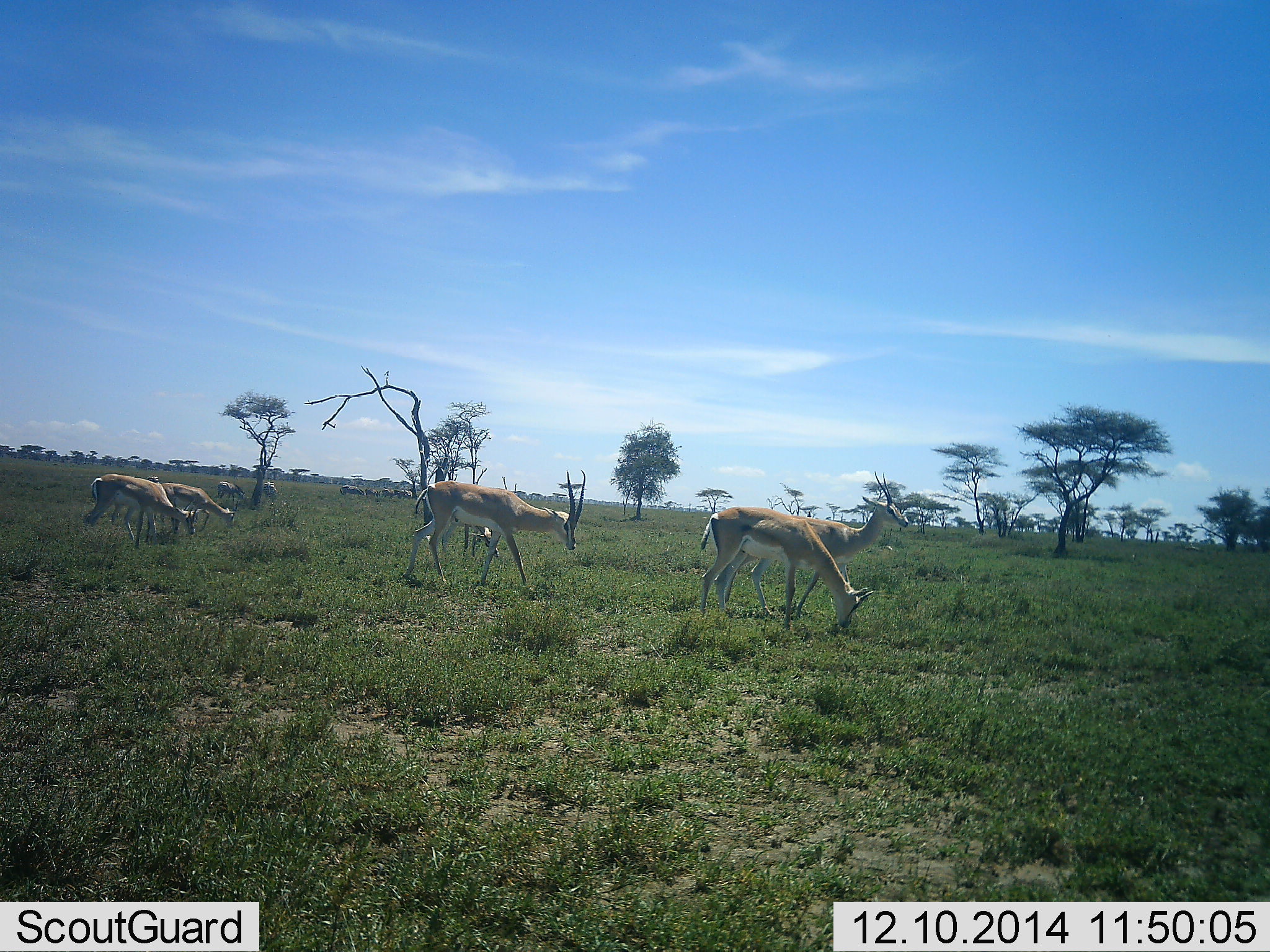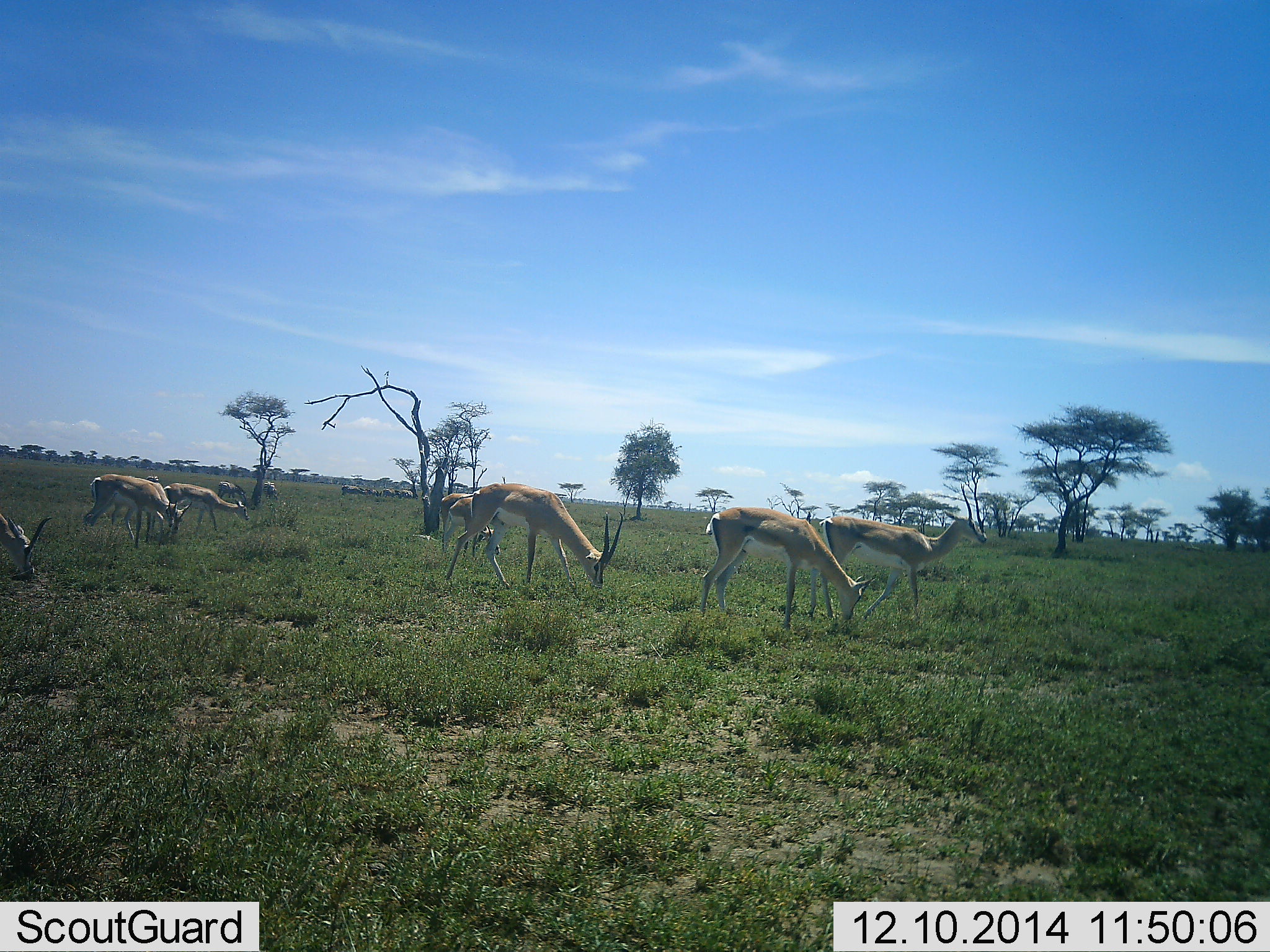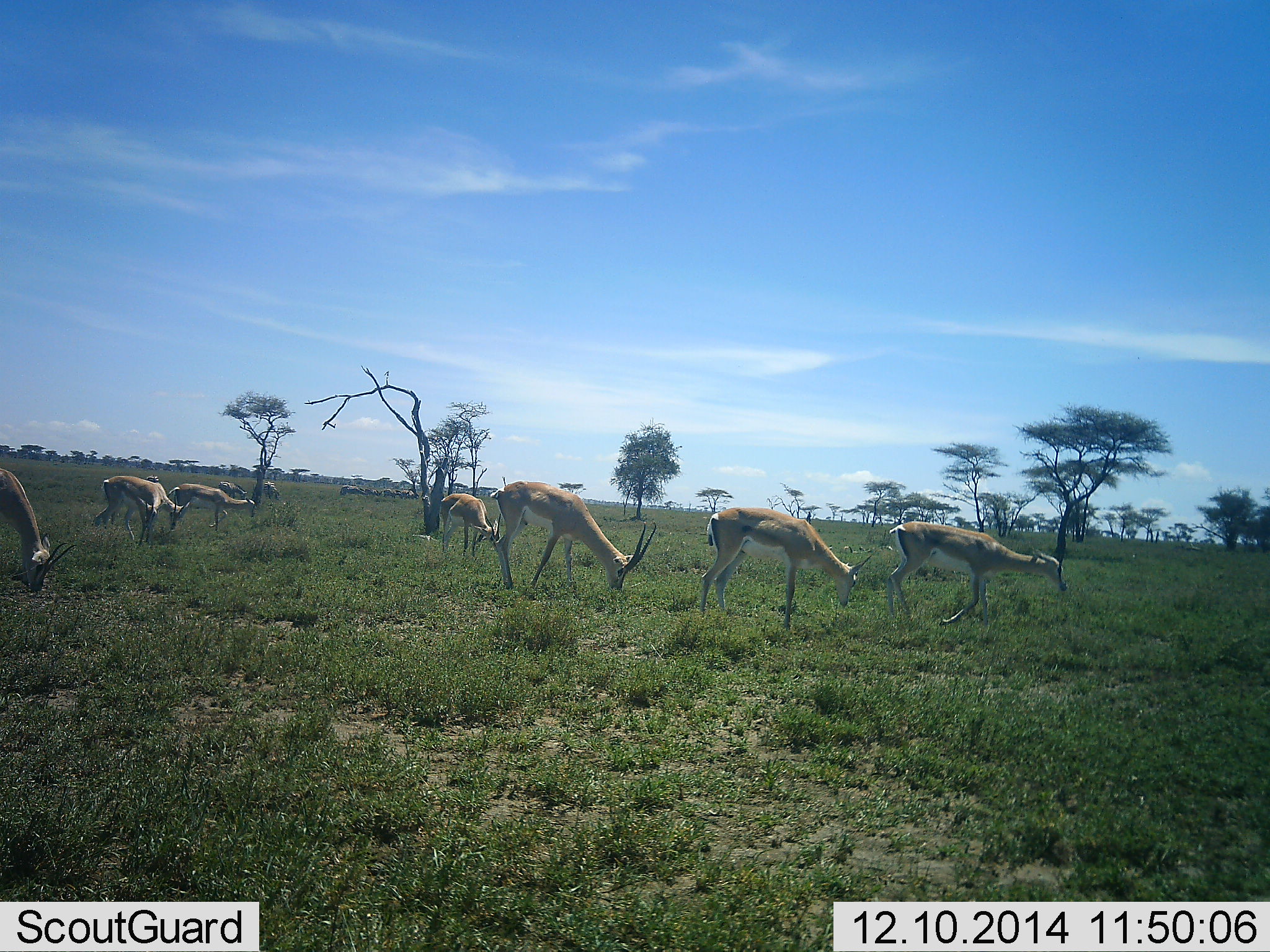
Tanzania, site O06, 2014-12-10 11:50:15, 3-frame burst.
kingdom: Animalia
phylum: Chordata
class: Mammalia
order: Artiodactyla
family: Bovidae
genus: Nanger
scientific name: Nanger granti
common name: grant's gazelle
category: gazellegrants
Gazellegrants (grant's gazelle) (Nanger granti), count 9. Behavior (volunteer vote fractions): standing 42%, resting 8%, moving 33%, interacting 0%. Young present (vote fraction): 0%. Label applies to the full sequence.